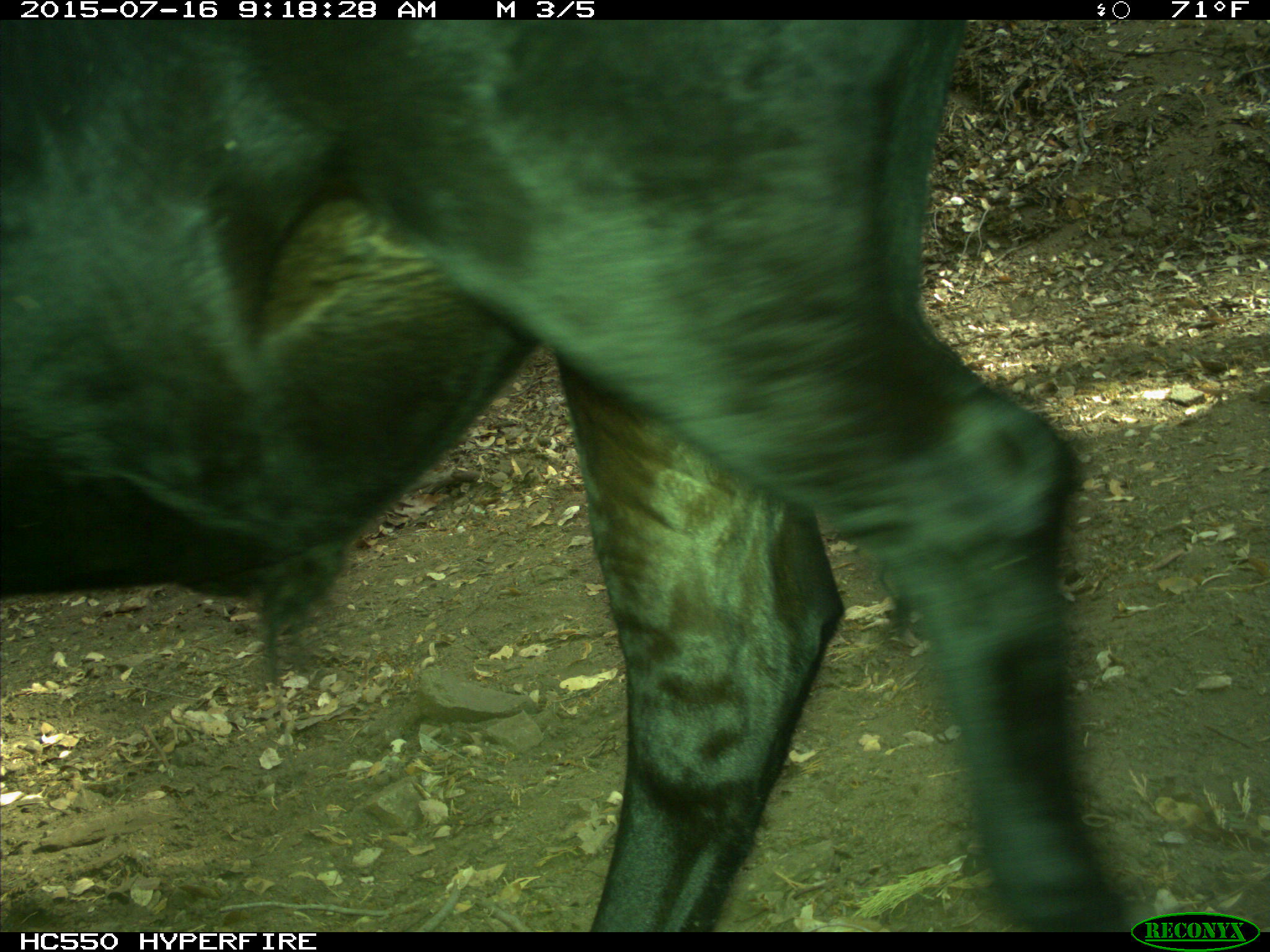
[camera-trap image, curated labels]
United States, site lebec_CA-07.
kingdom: Animalia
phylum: Chordata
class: Mammalia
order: Artiodactyla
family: Bovidae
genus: Bos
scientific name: Bos taurus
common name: domestic cow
Bos taurus (domestic cow).